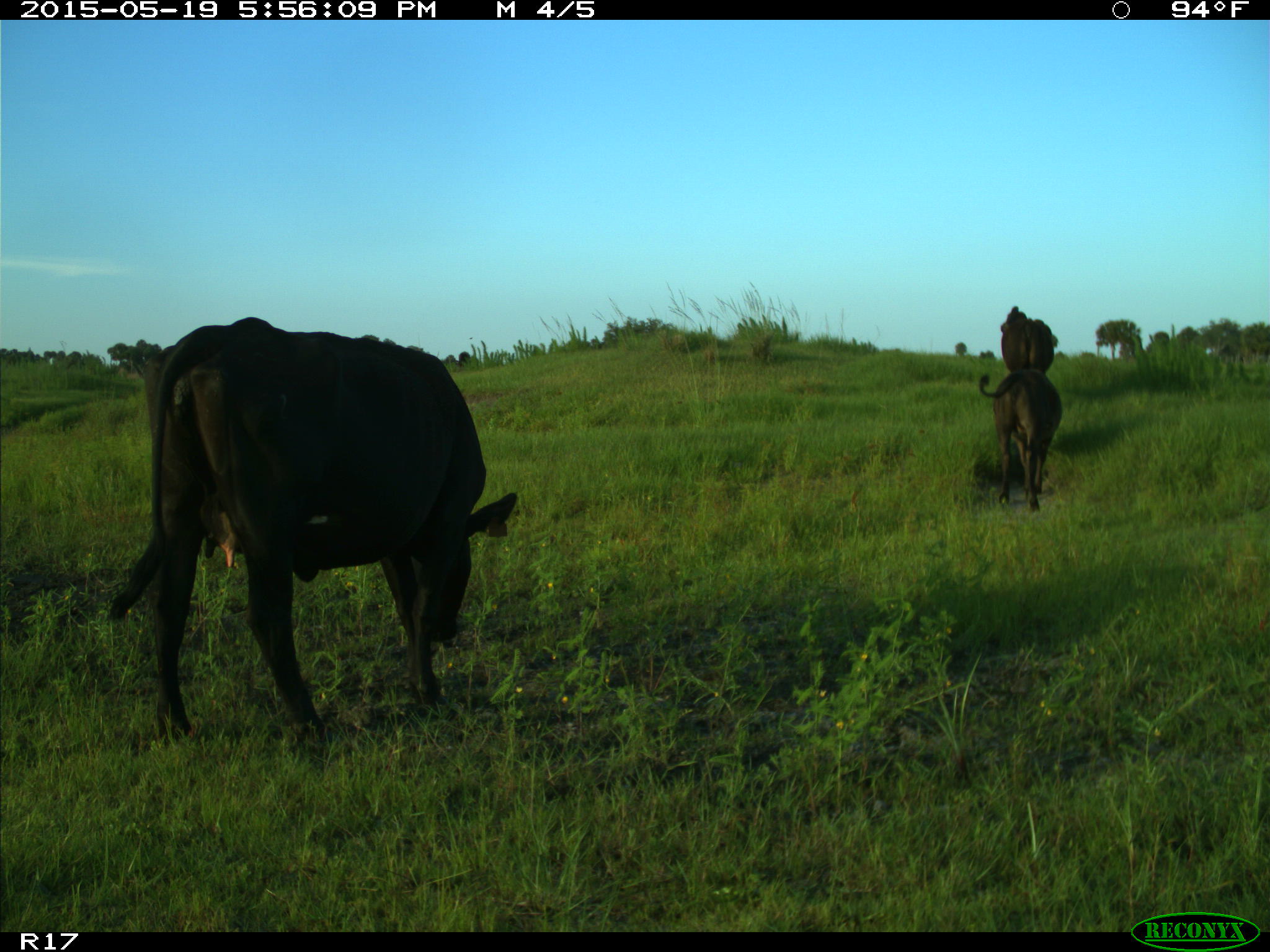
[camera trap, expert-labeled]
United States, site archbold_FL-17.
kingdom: Animalia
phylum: Chordata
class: Mammalia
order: Artiodactyla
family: Bovidae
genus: Bos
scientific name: Bos taurus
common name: domestic cow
Bos taurus (domestic cow).